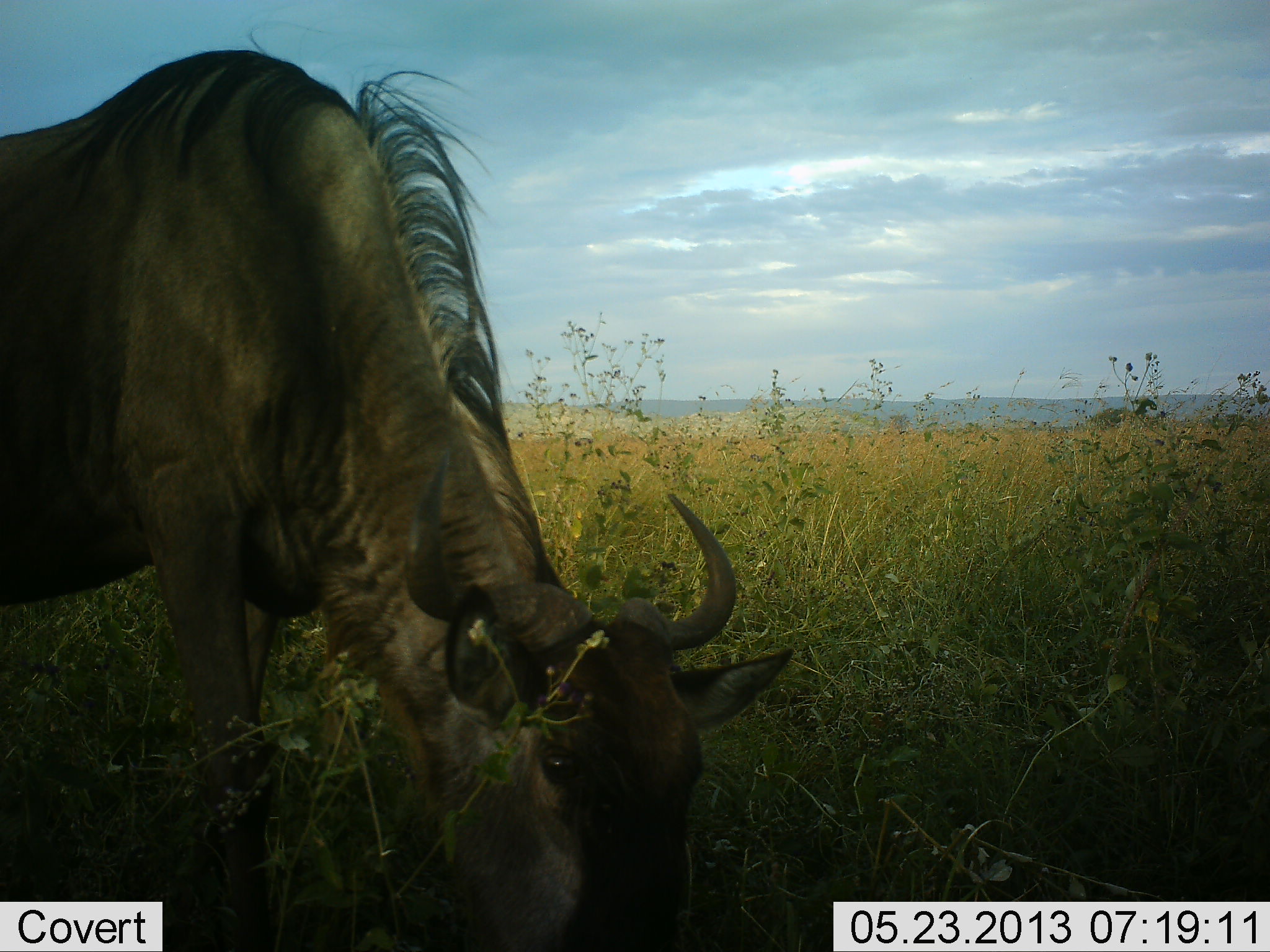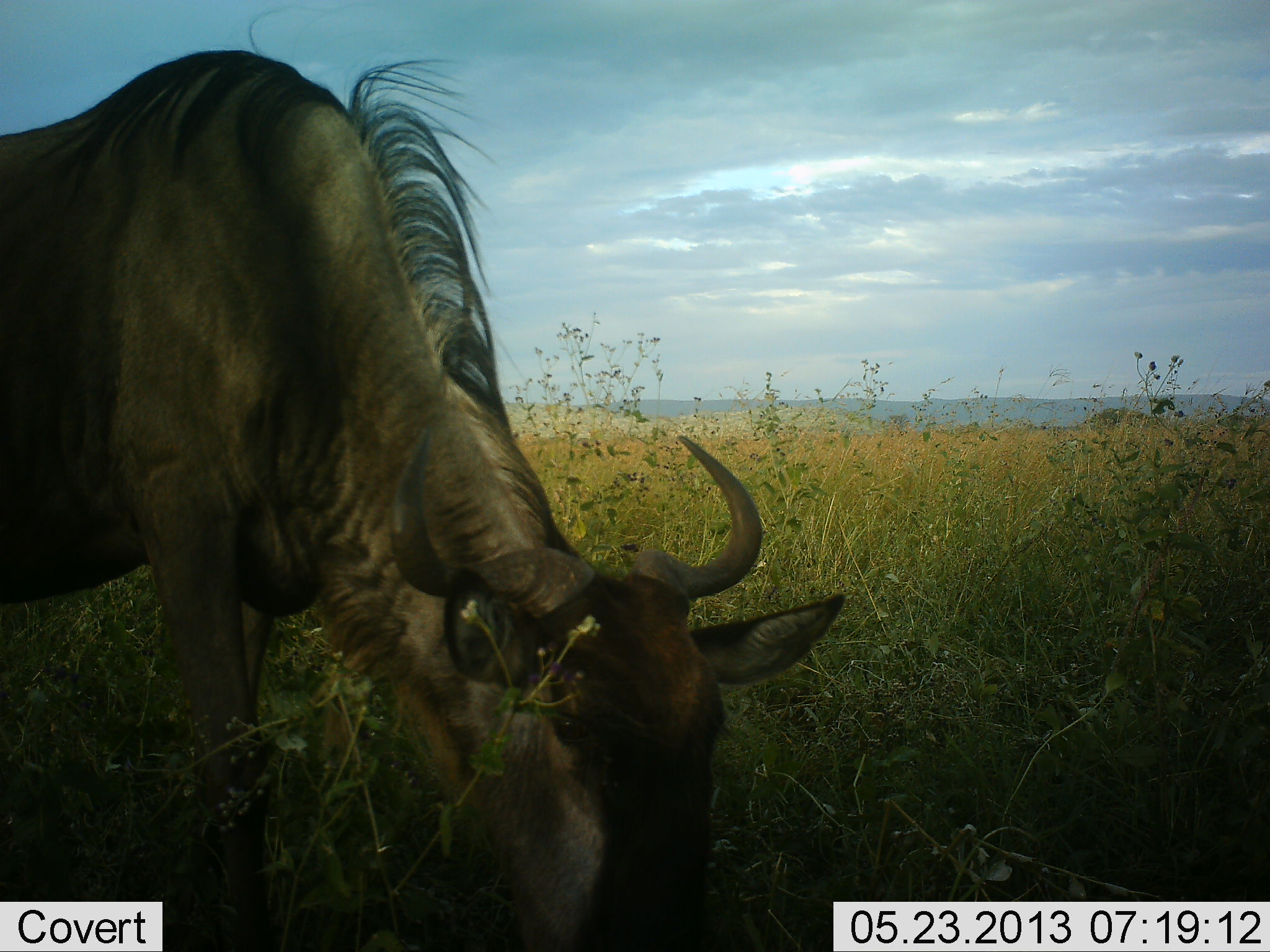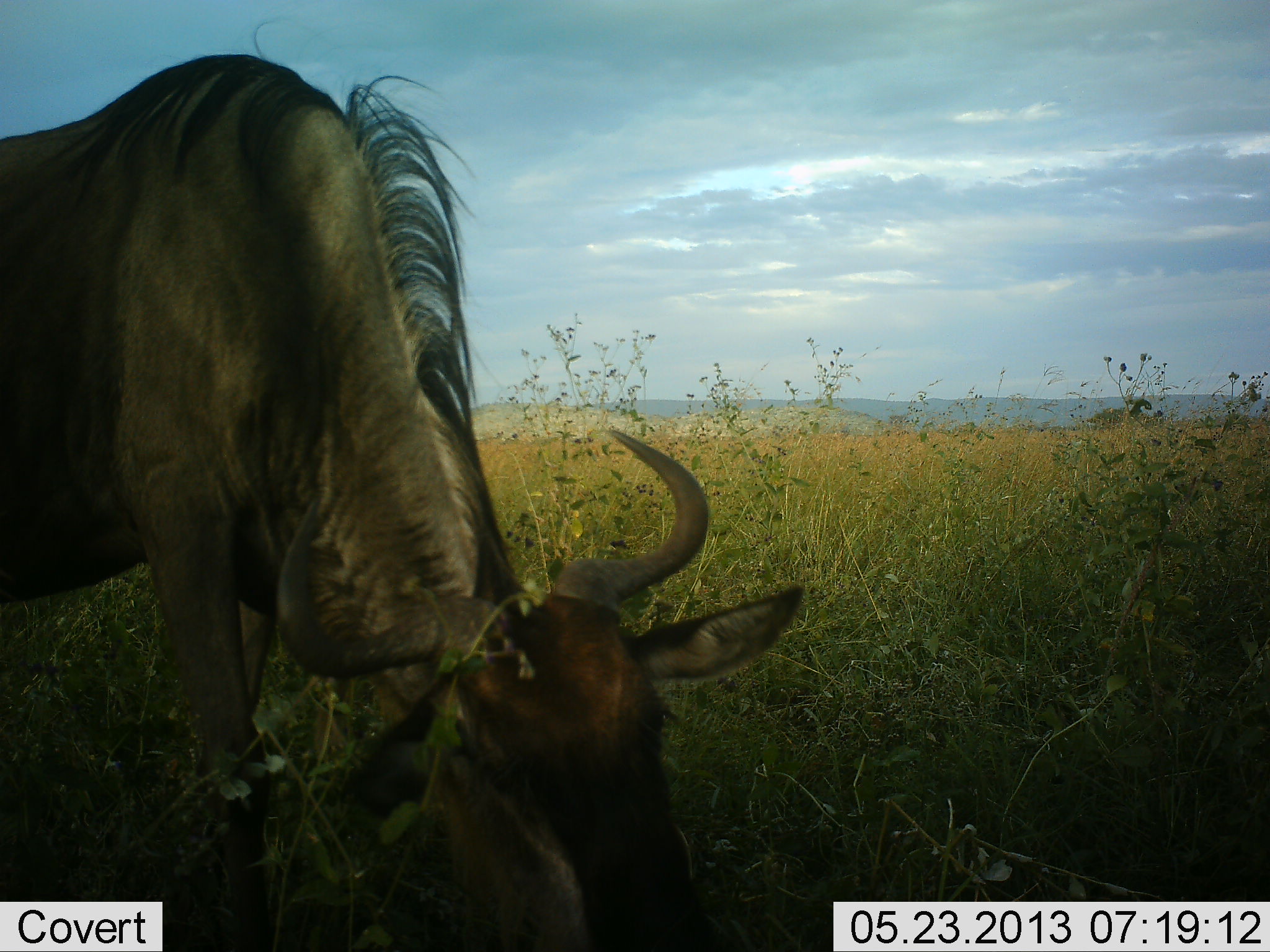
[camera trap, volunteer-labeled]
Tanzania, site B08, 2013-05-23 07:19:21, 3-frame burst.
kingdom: Animalia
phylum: Chordata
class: Mammalia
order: Artiodactyla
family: Bovidae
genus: Connochaetes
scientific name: Connochaetes taurinus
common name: blue wildebeest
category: wildebeest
Wildebeest (blue wildebeest) (Connochaetes taurinus), count 1. Behavior (volunteer vote fractions): standing 18%, resting 0%, moving 0%, interacting 0%. Young present (vote fraction): 0%. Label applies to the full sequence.